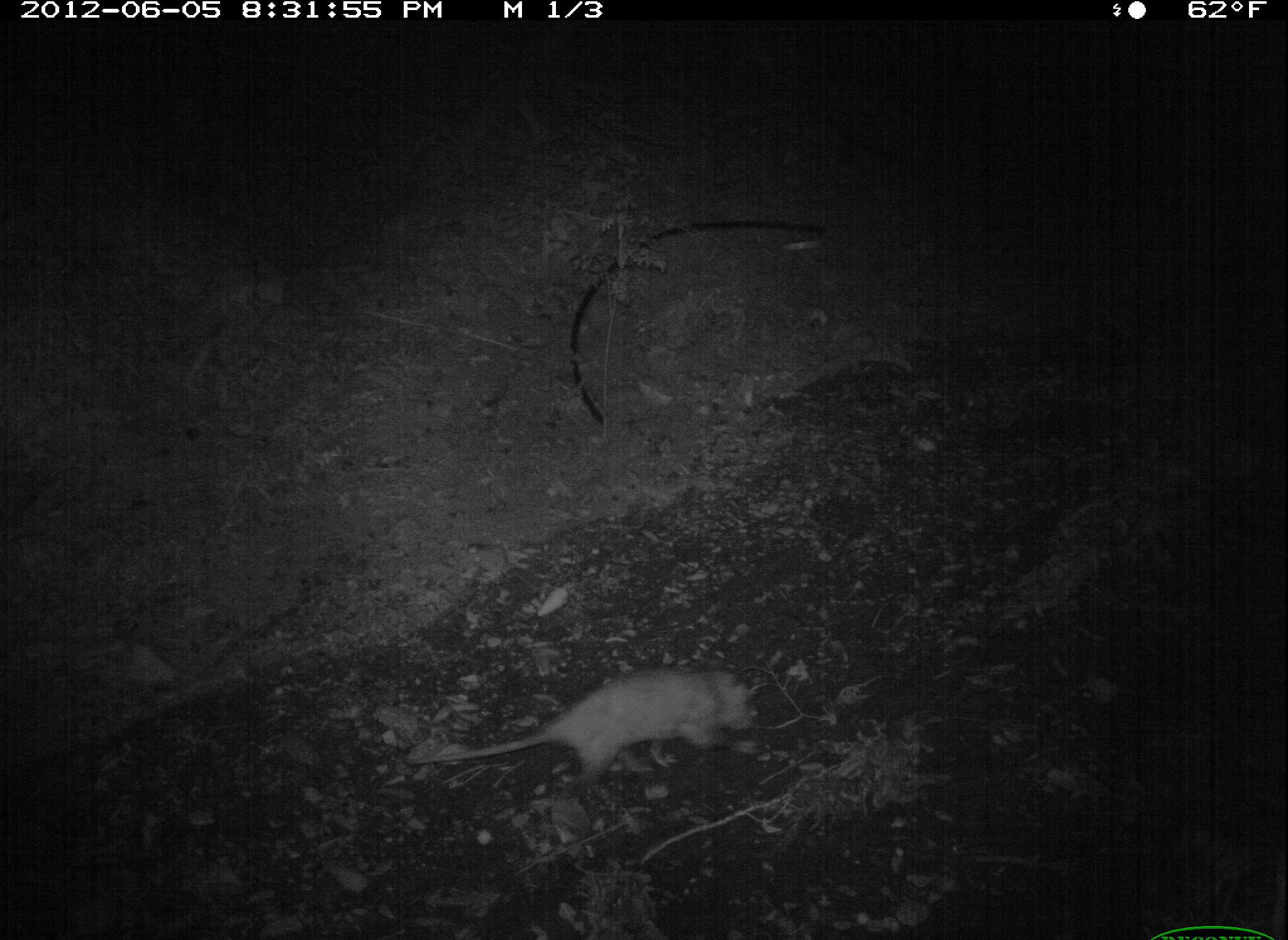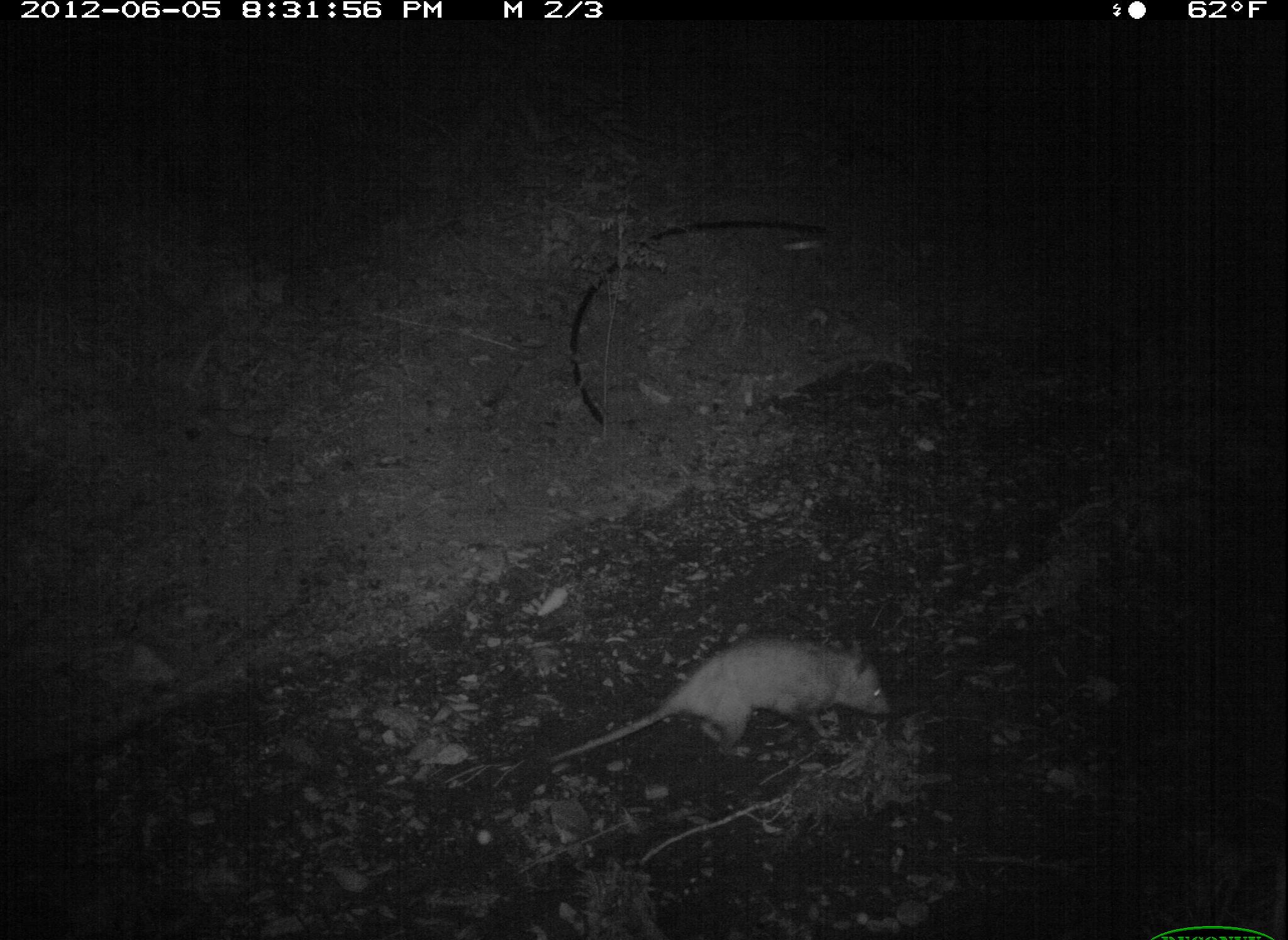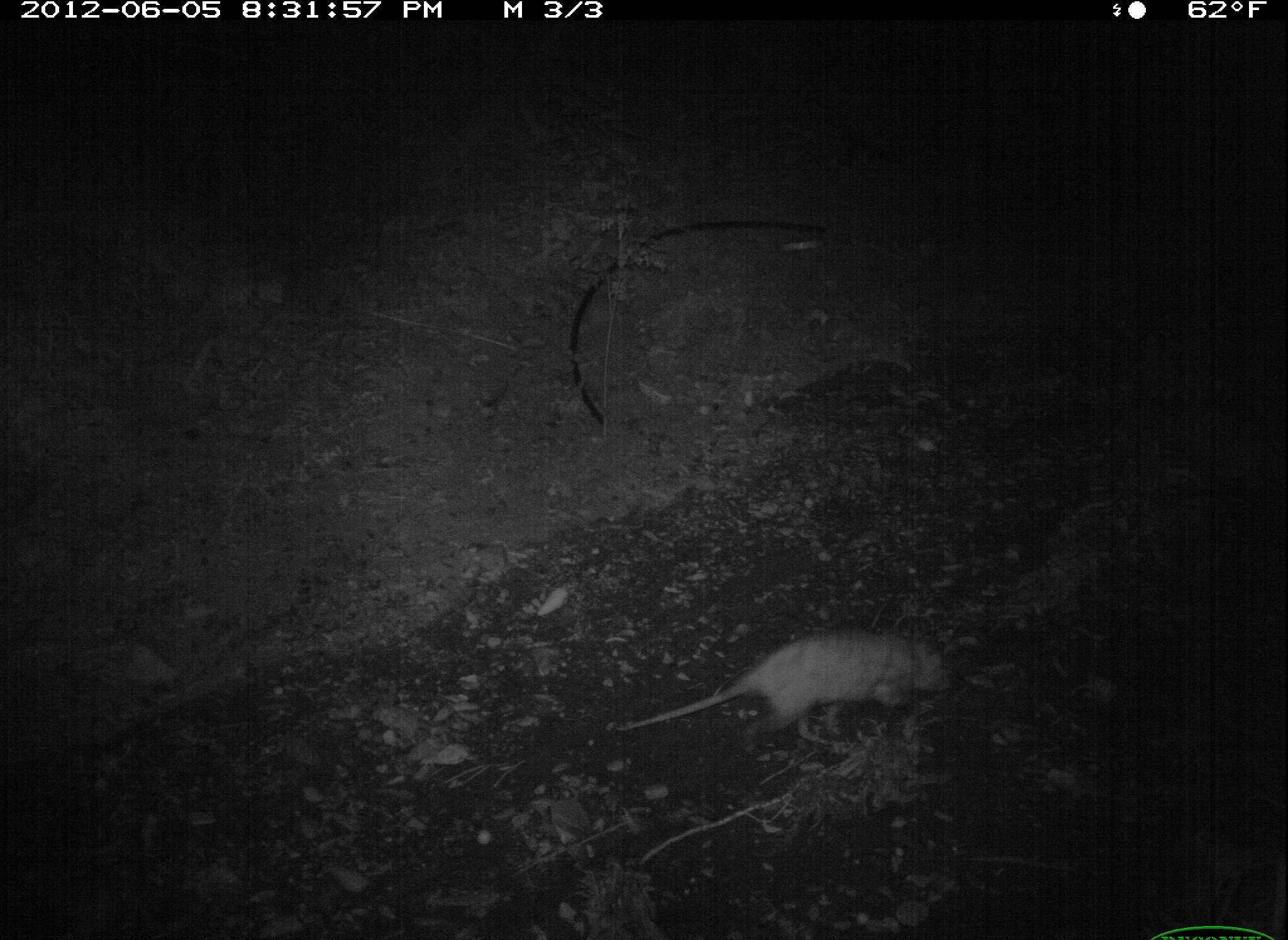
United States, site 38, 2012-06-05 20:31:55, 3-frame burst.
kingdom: Animalia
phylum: Chordata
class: Mammalia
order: Didelphimorphia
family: Didelphidae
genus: Didelphis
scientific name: Didelphis virginiana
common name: virginia opossum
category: opossum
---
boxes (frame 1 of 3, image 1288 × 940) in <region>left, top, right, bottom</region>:
opossum: <region>407, 665, 773, 794</region>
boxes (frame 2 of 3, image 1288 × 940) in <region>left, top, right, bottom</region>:
opossum: <region>547, 628, 902, 780</region>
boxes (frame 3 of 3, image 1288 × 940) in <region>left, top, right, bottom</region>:
opossum: <region>631, 619, 960, 768</region>